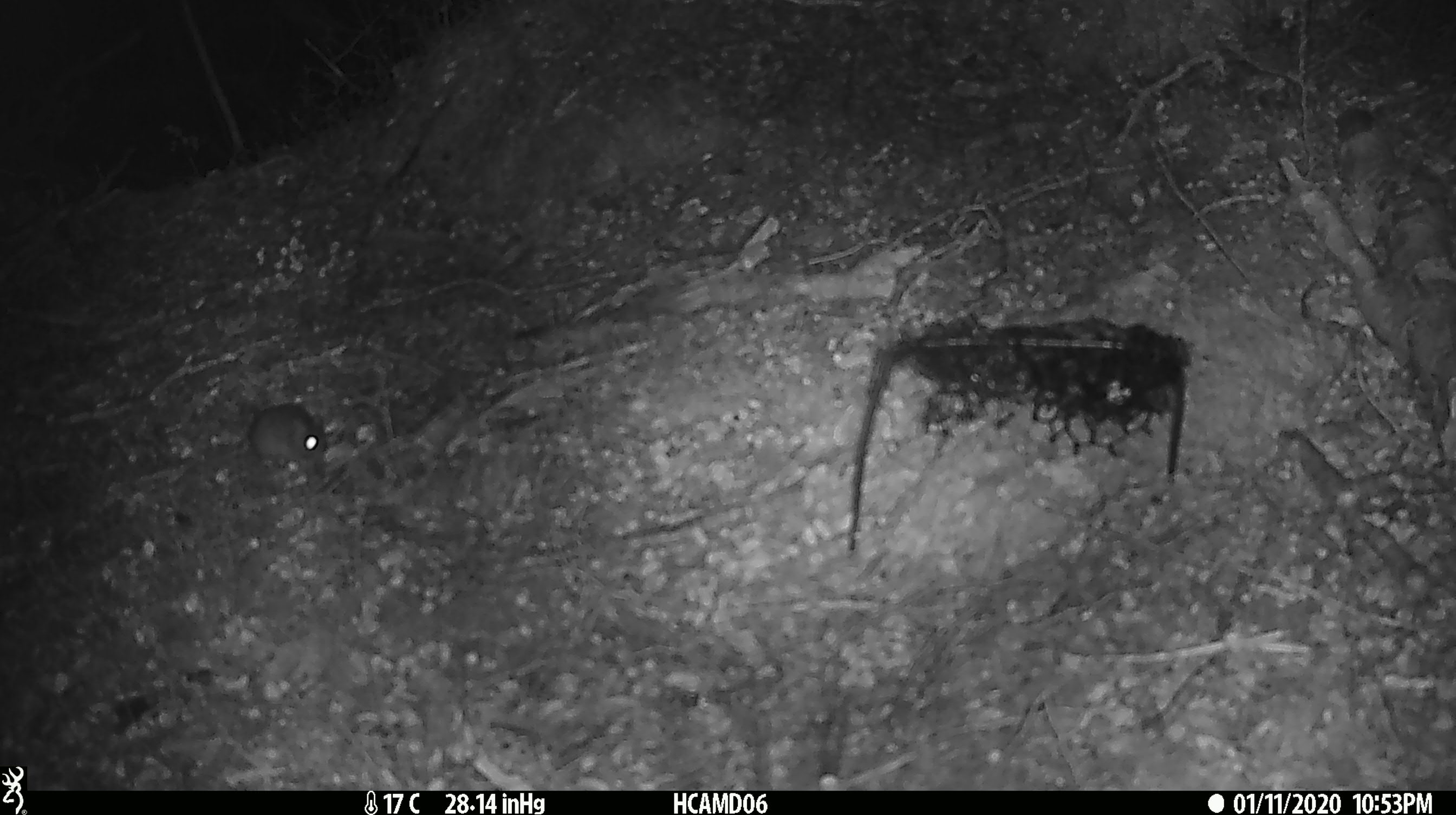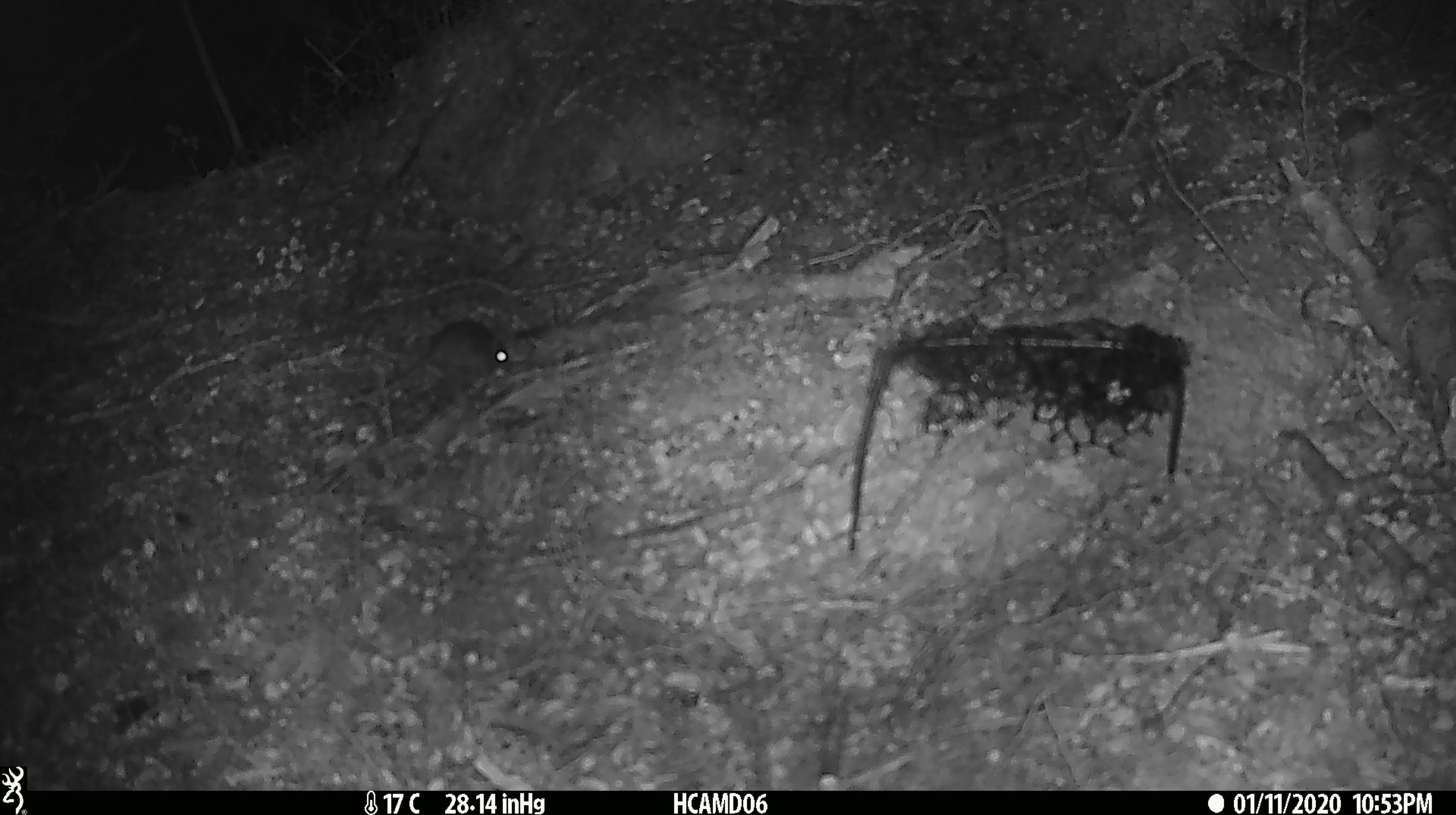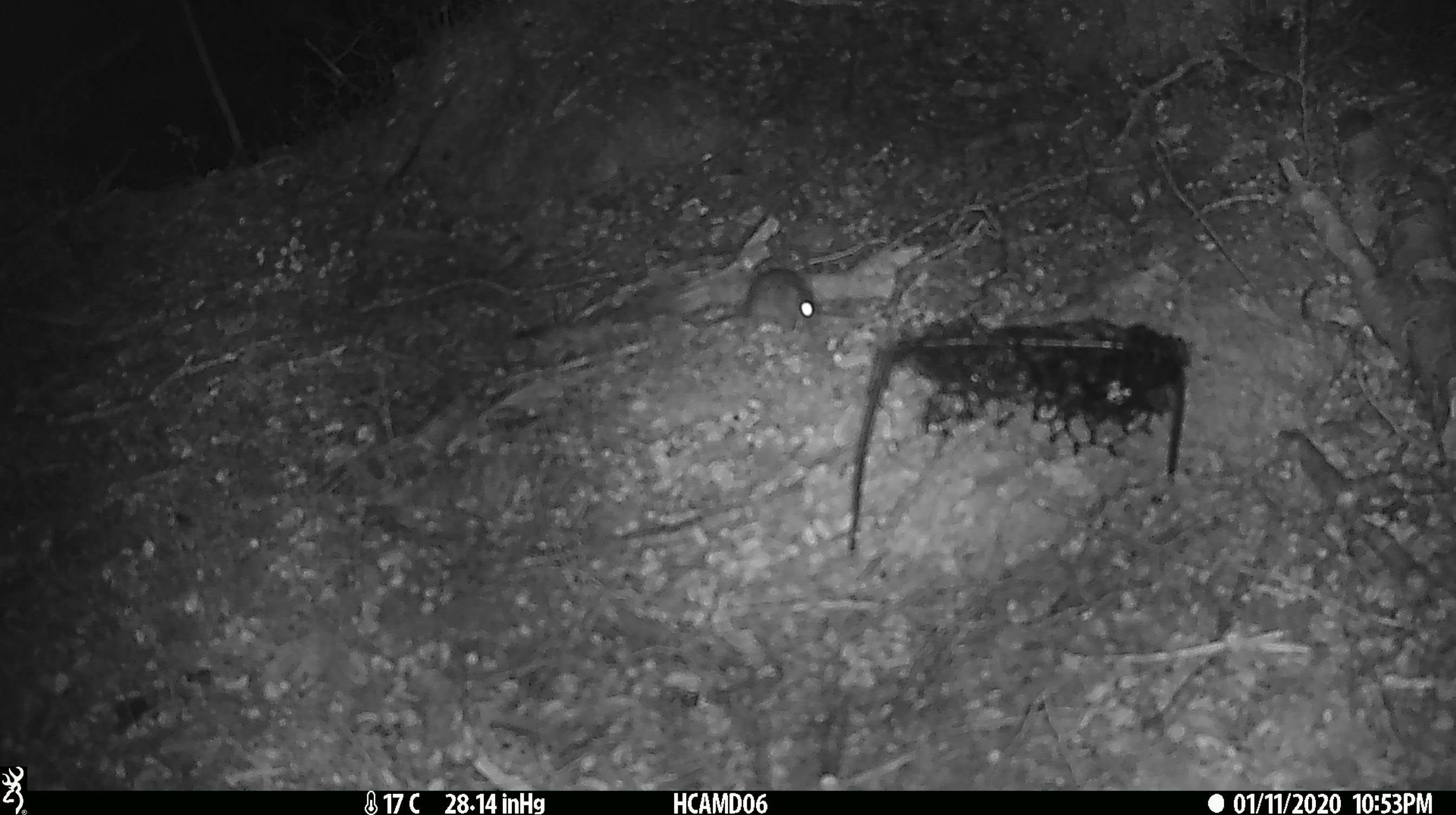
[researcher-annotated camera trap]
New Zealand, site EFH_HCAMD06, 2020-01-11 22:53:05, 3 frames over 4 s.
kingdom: Animalia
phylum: Chordata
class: Mammalia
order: Rodentia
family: Muridae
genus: Mus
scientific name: Mus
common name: mouse